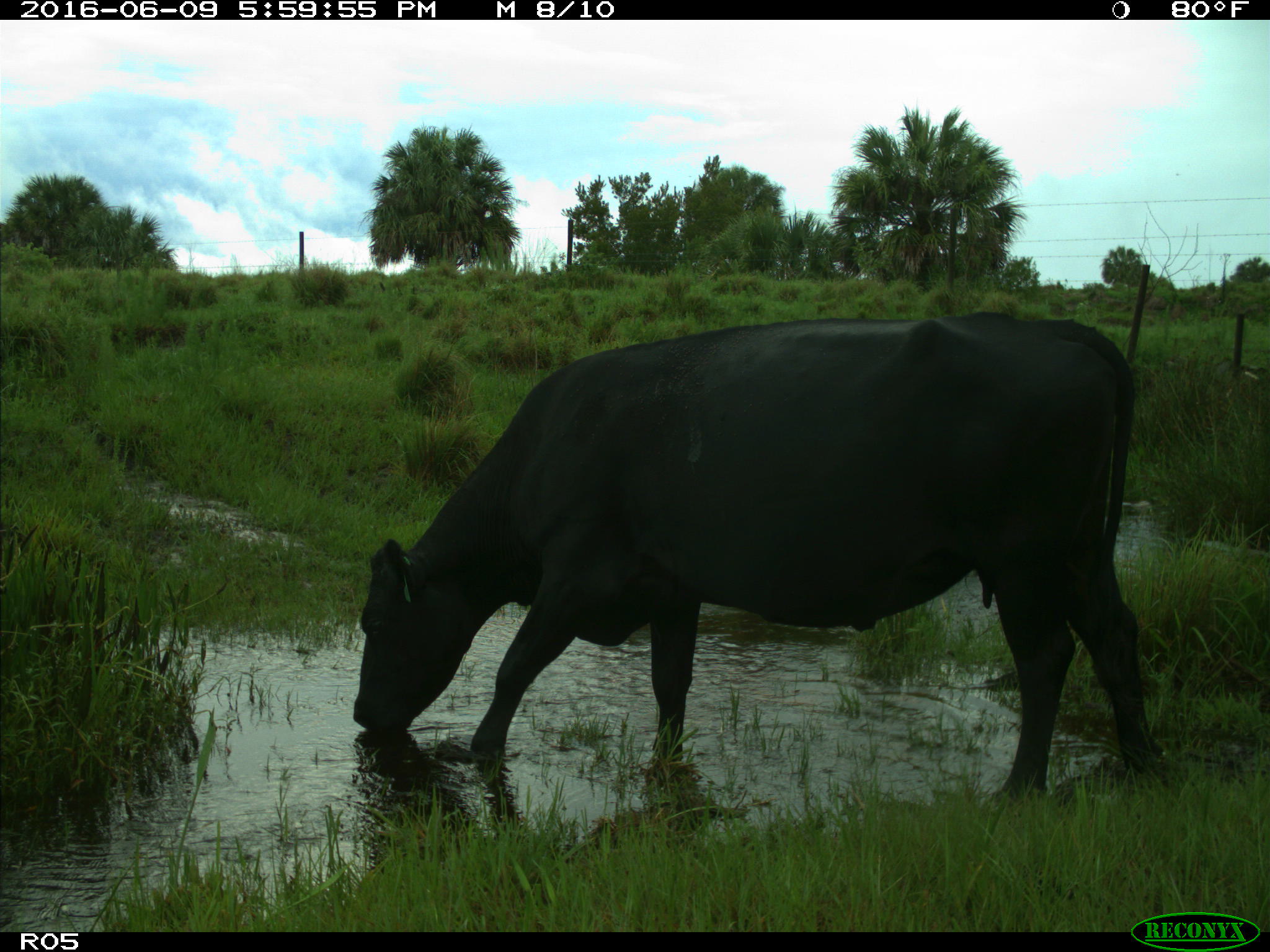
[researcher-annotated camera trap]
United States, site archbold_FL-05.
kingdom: Animalia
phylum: Chordata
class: Mammalia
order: Artiodactyla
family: Bovidae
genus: Bos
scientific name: Bos taurus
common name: domestic cow